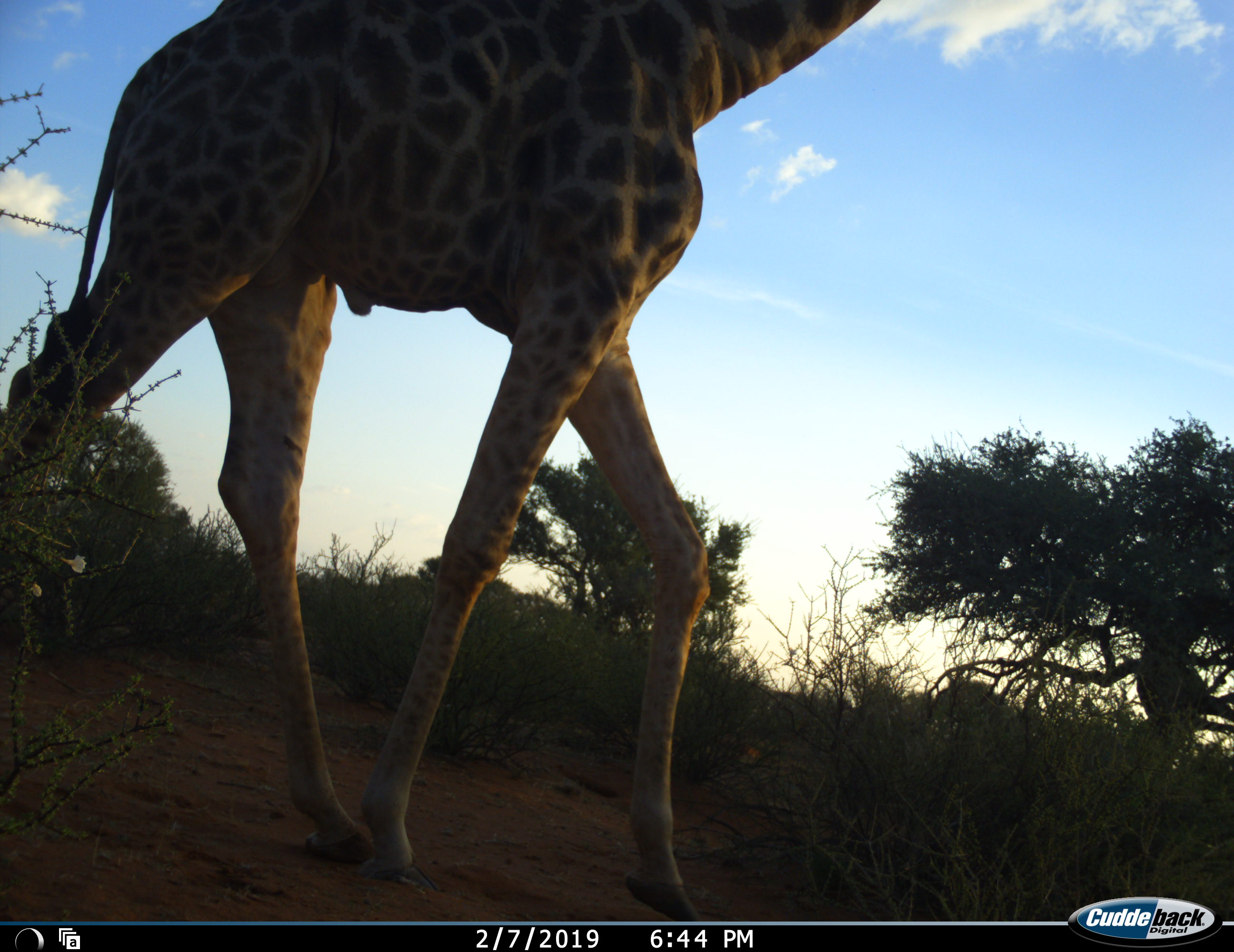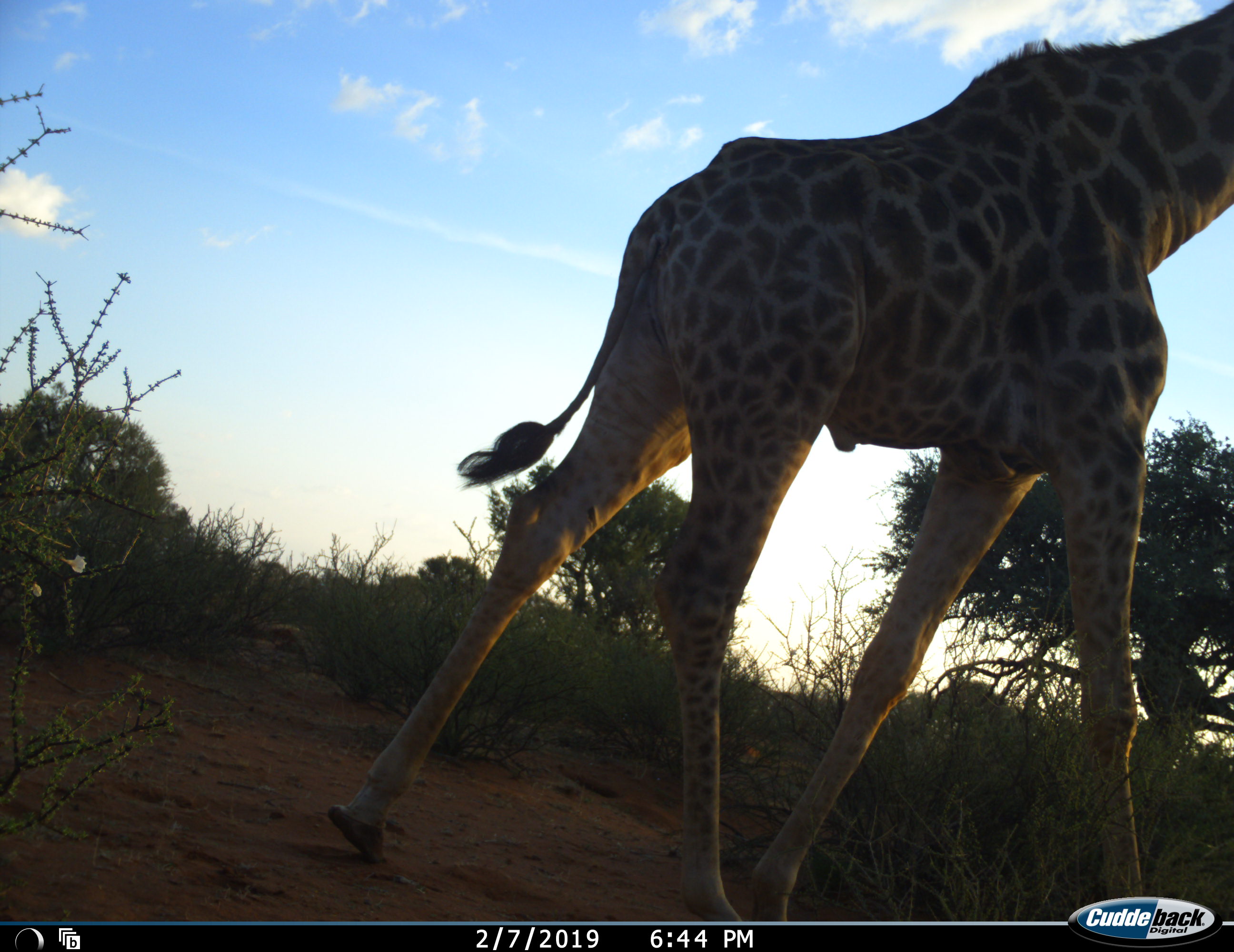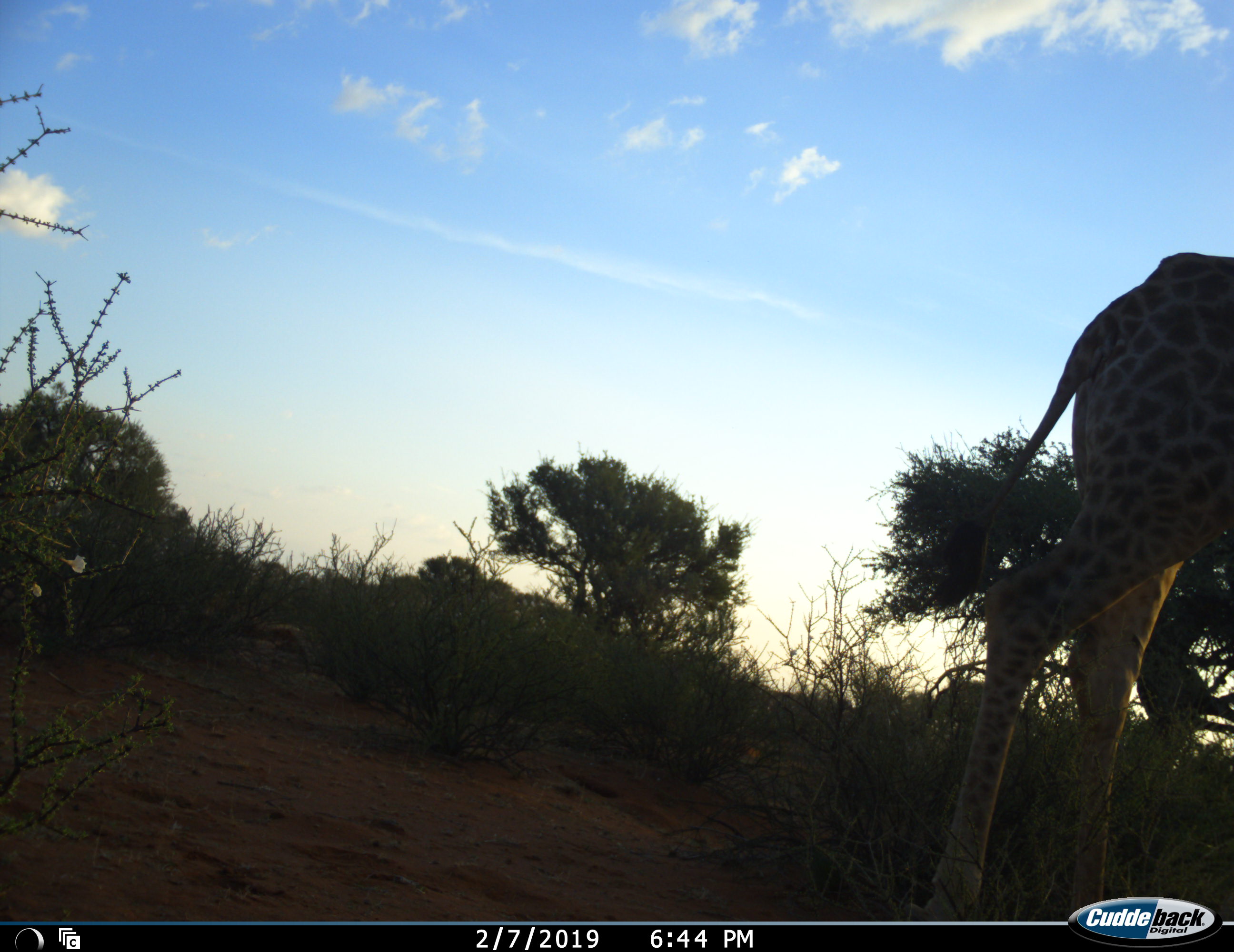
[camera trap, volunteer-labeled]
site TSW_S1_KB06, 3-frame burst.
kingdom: Animalia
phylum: Chordata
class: Mammalia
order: Artiodactyla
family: Giraffidae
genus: Giraffa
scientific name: Giraffa camelopardalis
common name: giraffe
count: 1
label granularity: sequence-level